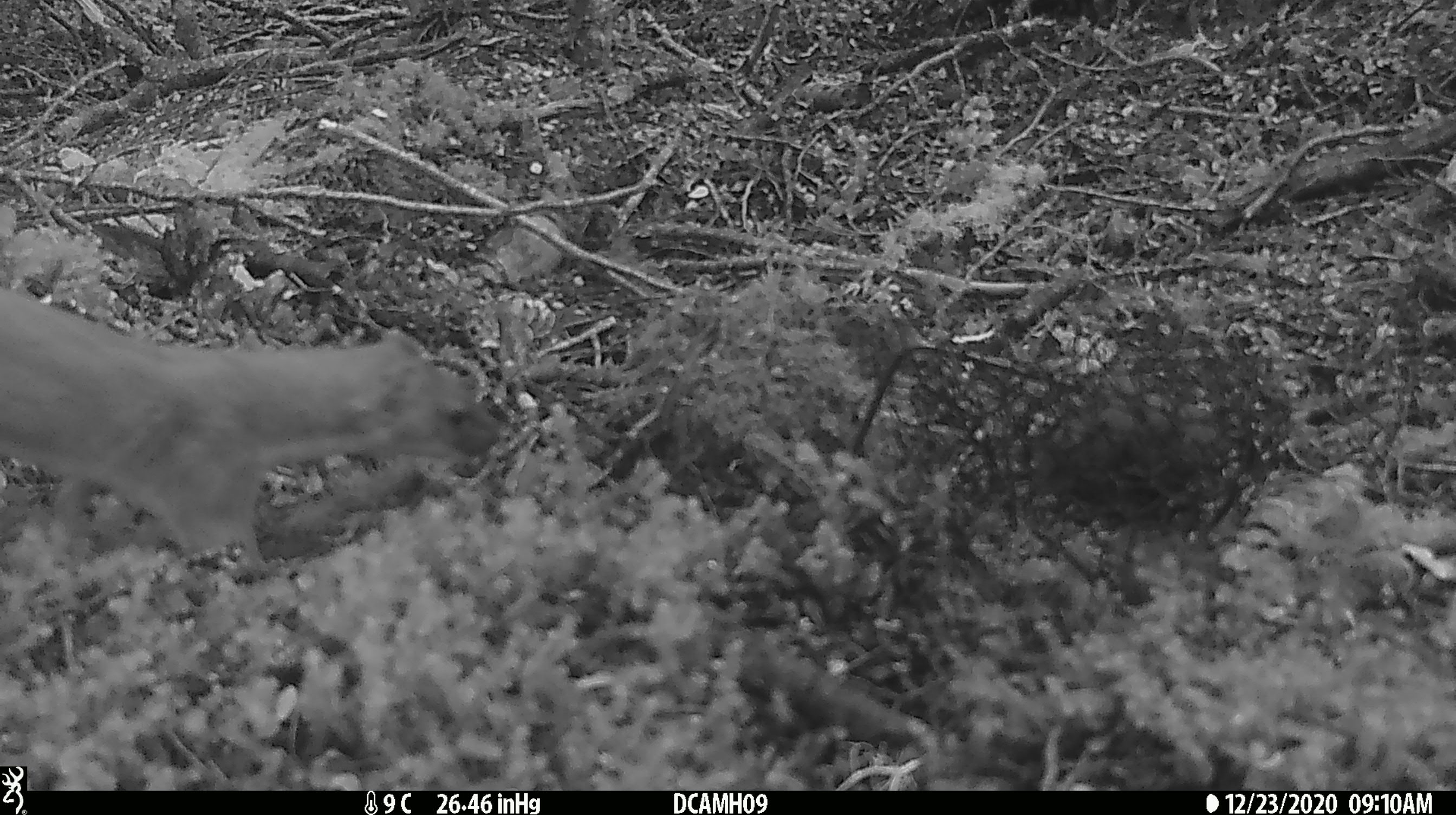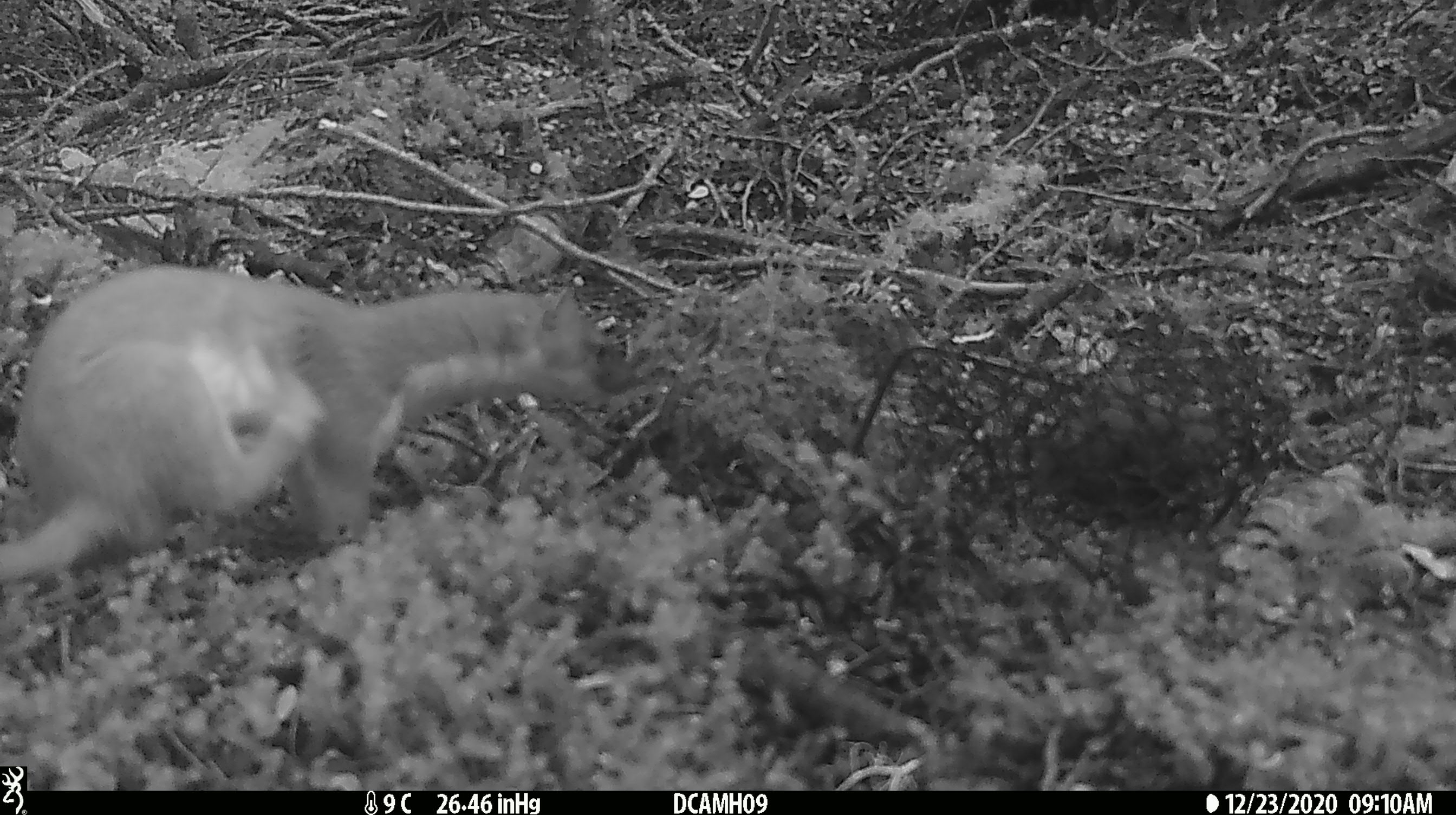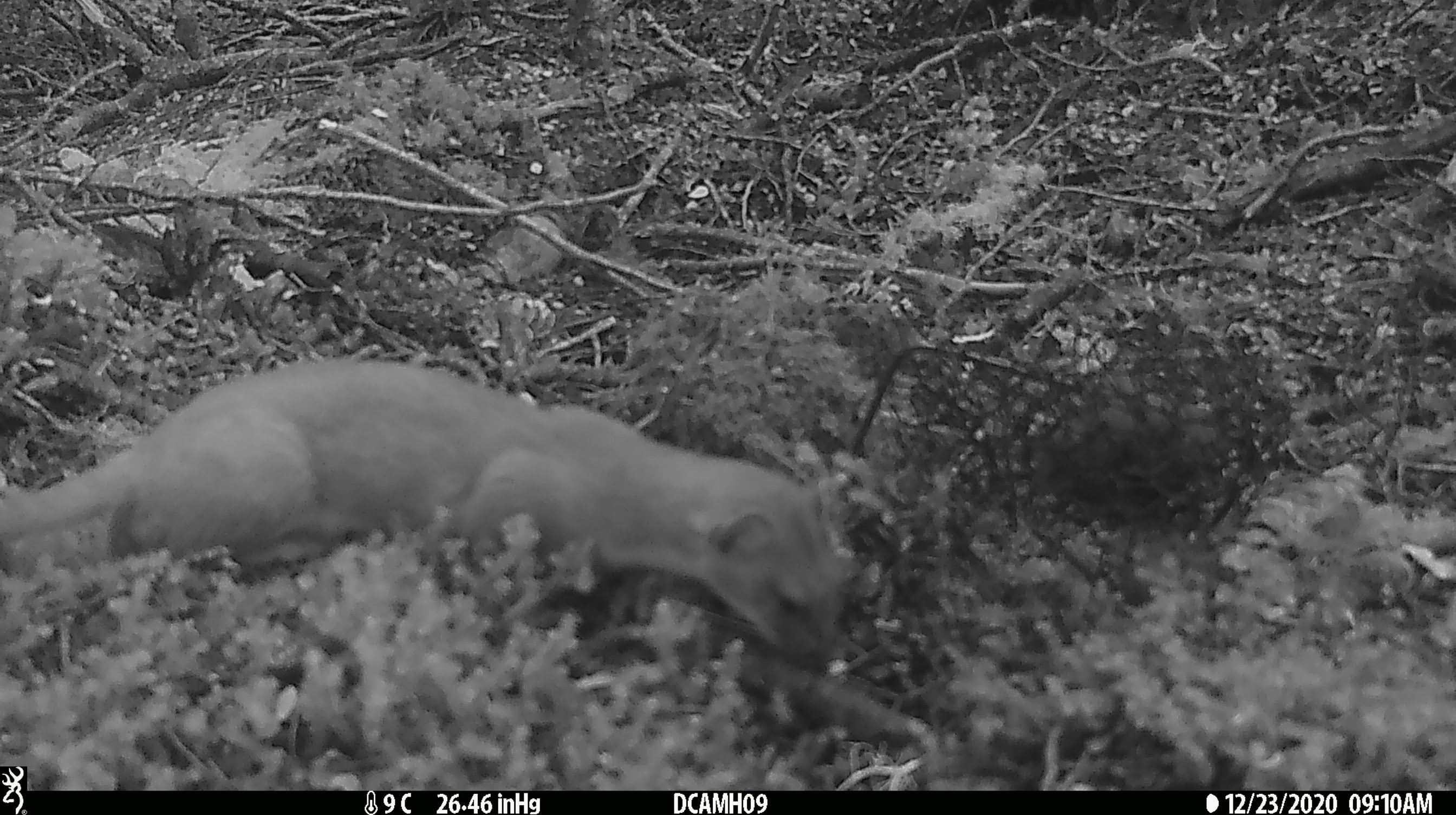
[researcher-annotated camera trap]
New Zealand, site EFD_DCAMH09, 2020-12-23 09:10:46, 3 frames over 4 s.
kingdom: Animalia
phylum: Chordata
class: Mammalia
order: Carnivora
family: Mustelidae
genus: Mustela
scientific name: Mustela erminea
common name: stoat